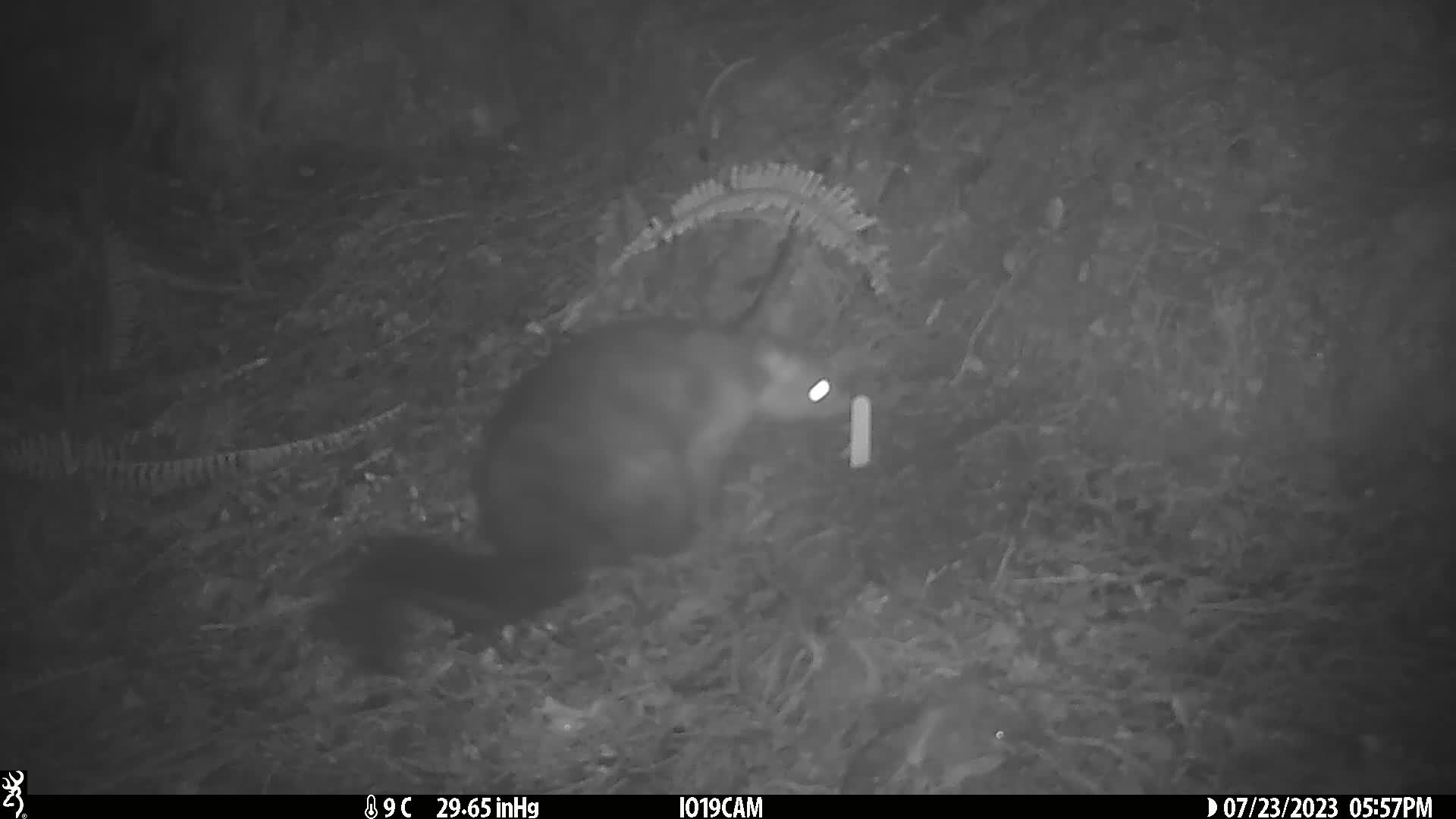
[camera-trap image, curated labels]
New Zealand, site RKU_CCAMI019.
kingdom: Animalia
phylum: Chordata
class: Mammalia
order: Diprotodontia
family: Phalangeridae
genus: Trichosurus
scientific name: Trichosurus vulpecula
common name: common brushtail possum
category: possum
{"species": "possum (common brushtail possum) (Trichosurus vulpecula)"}